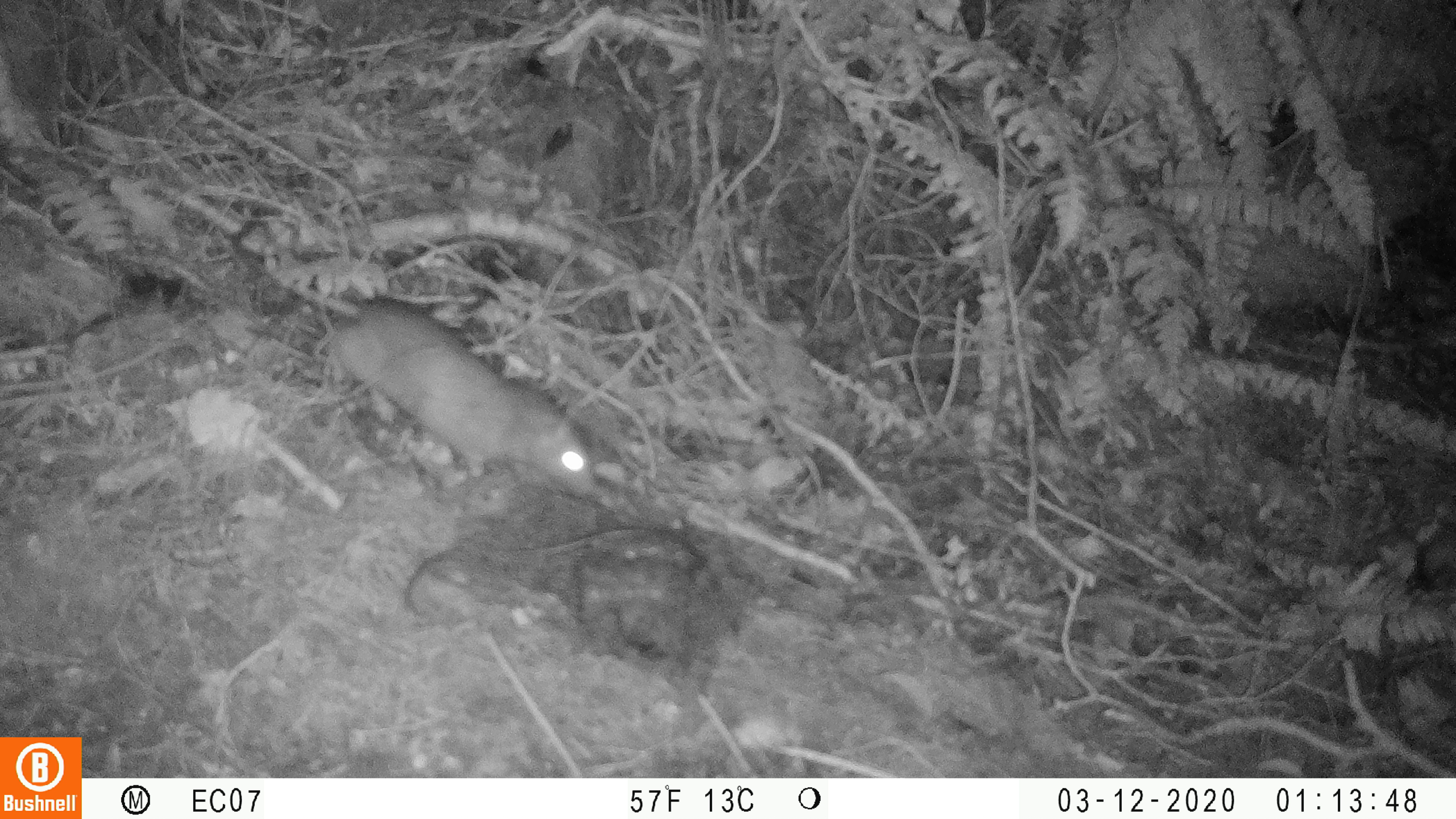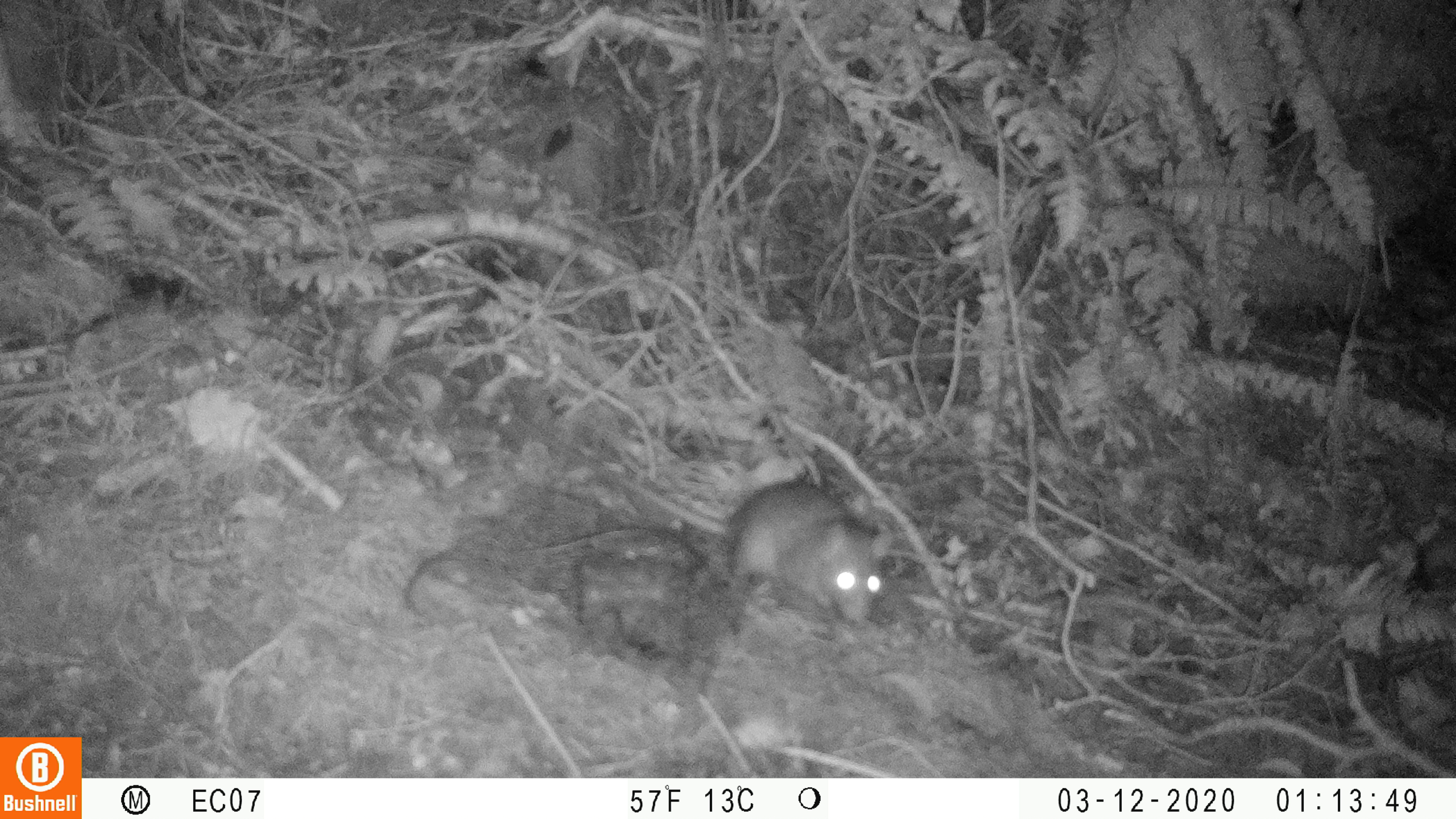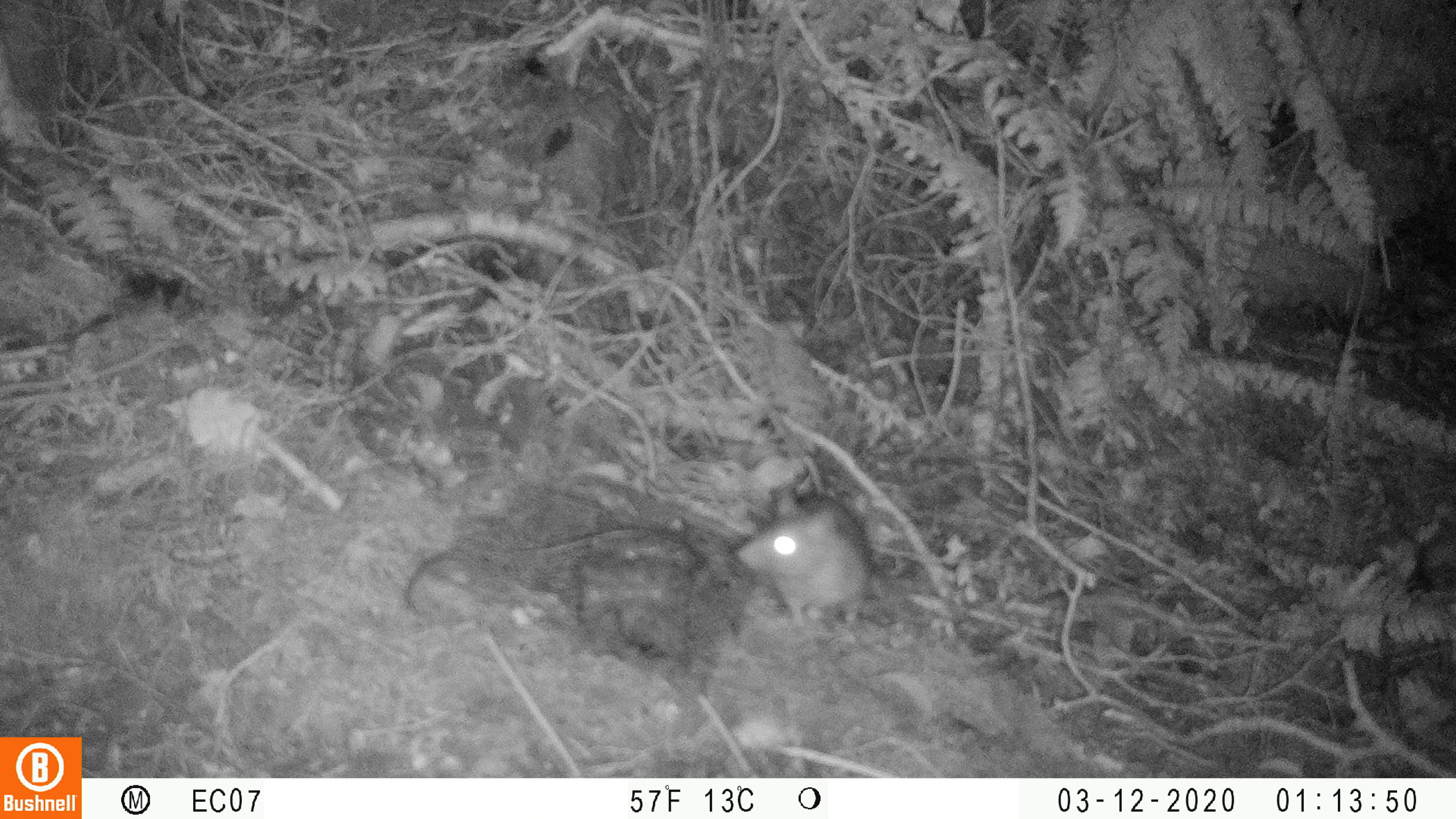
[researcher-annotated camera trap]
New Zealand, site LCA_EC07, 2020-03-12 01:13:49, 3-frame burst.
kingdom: Animalia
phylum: Chordata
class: Mammalia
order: Rodentia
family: Muridae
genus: Rattus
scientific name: Rattus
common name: rat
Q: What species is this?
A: Rat (Rattus).